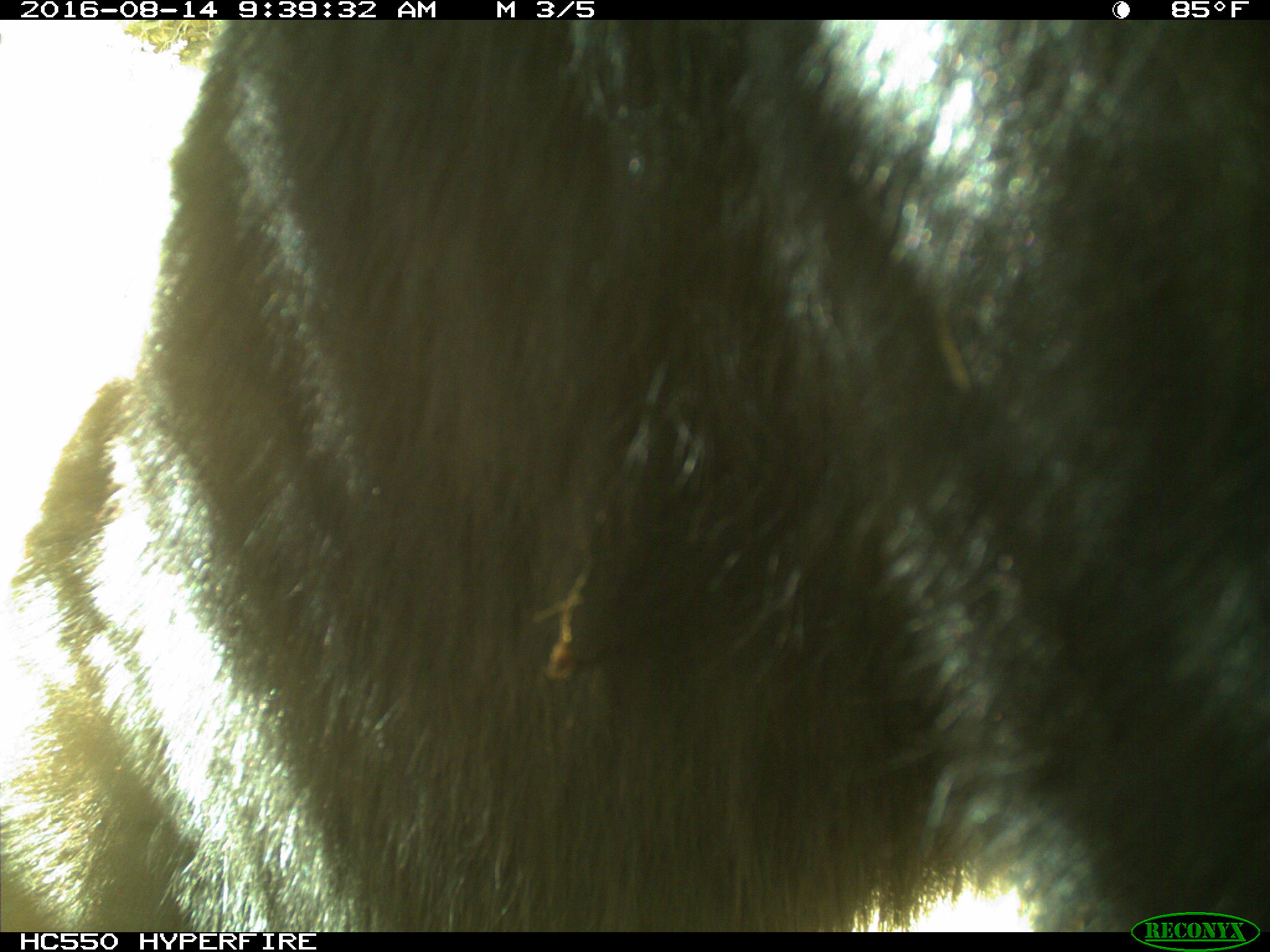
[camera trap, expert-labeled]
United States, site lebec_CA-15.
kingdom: Animalia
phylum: Chordata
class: Mammalia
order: Carnivora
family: Ursidae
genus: Ursus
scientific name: Ursus americanus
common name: american black bear